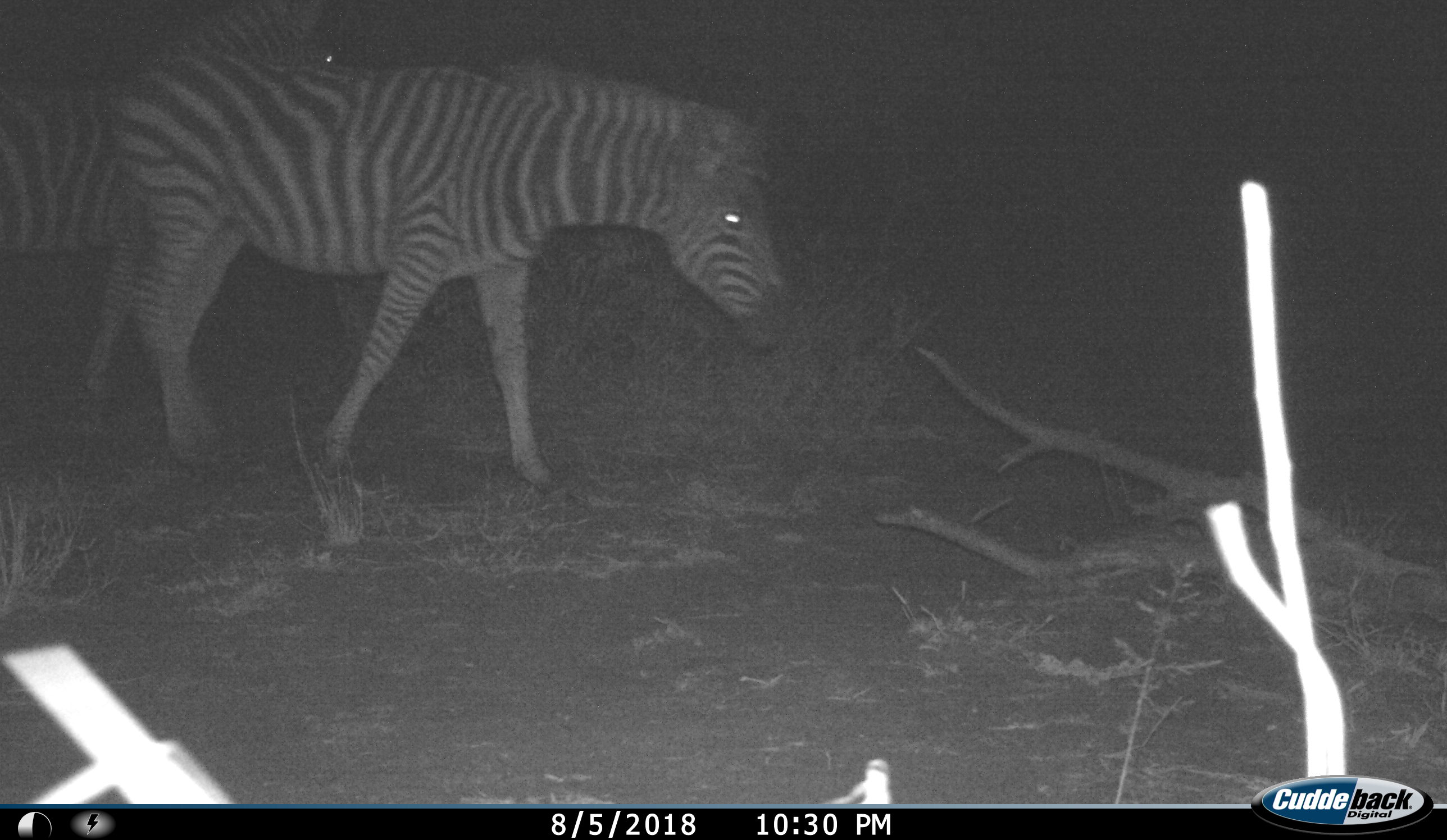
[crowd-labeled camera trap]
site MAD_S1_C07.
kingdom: Animalia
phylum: Chordata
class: Mammalia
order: Perissodactyla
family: Equidae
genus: Equus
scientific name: Equus quagga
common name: plains zebra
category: zebraplains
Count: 2.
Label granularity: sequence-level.